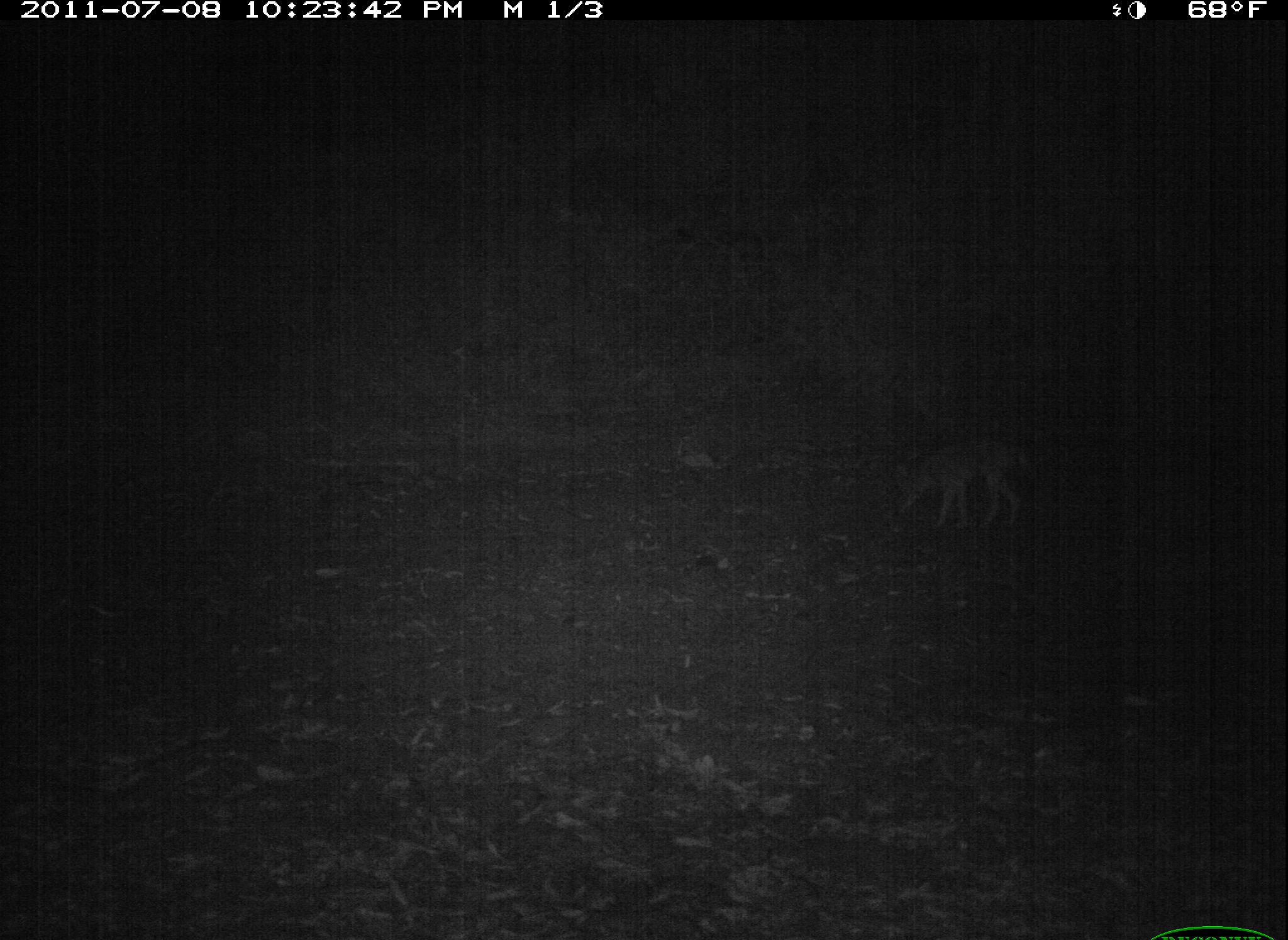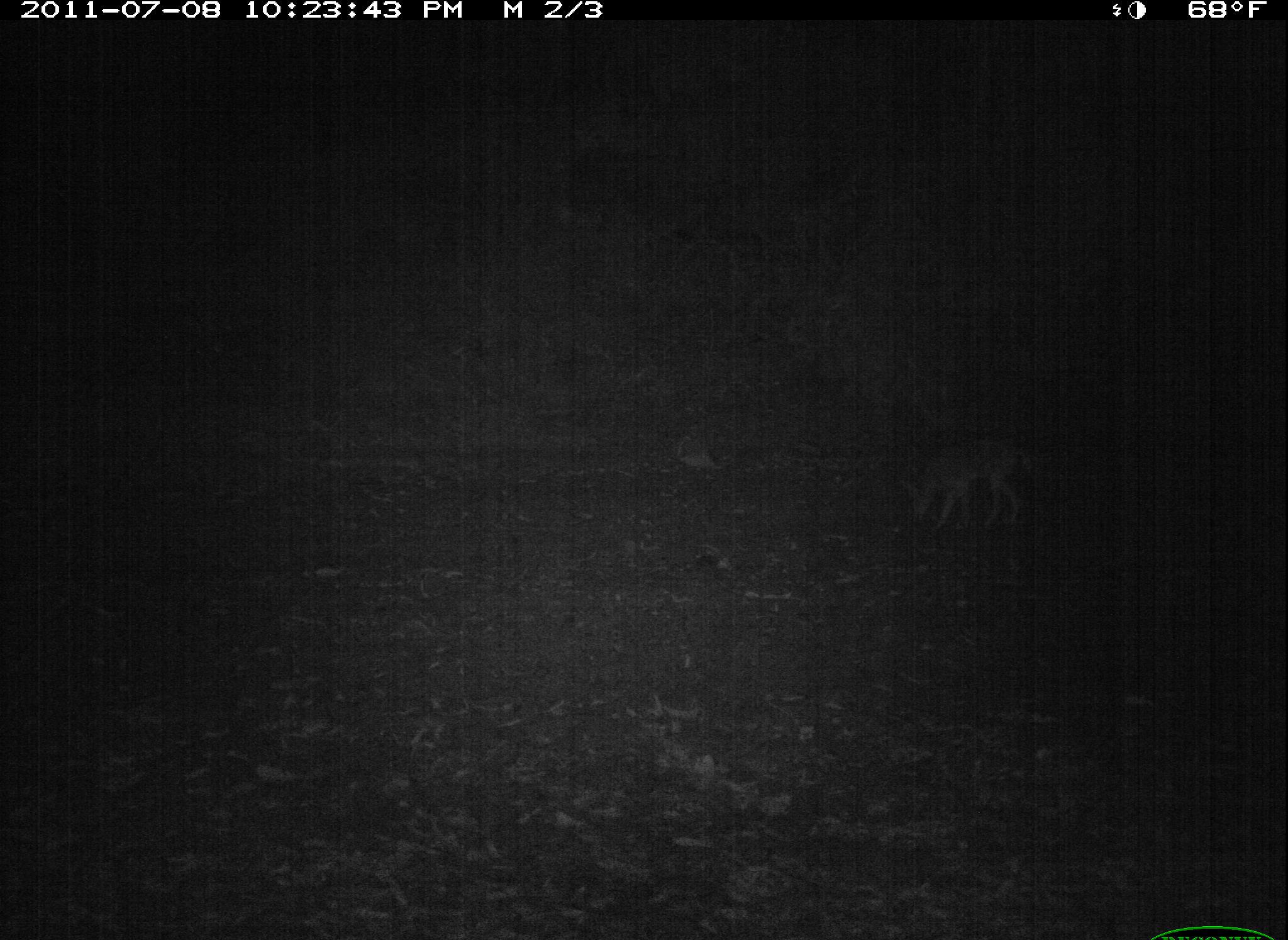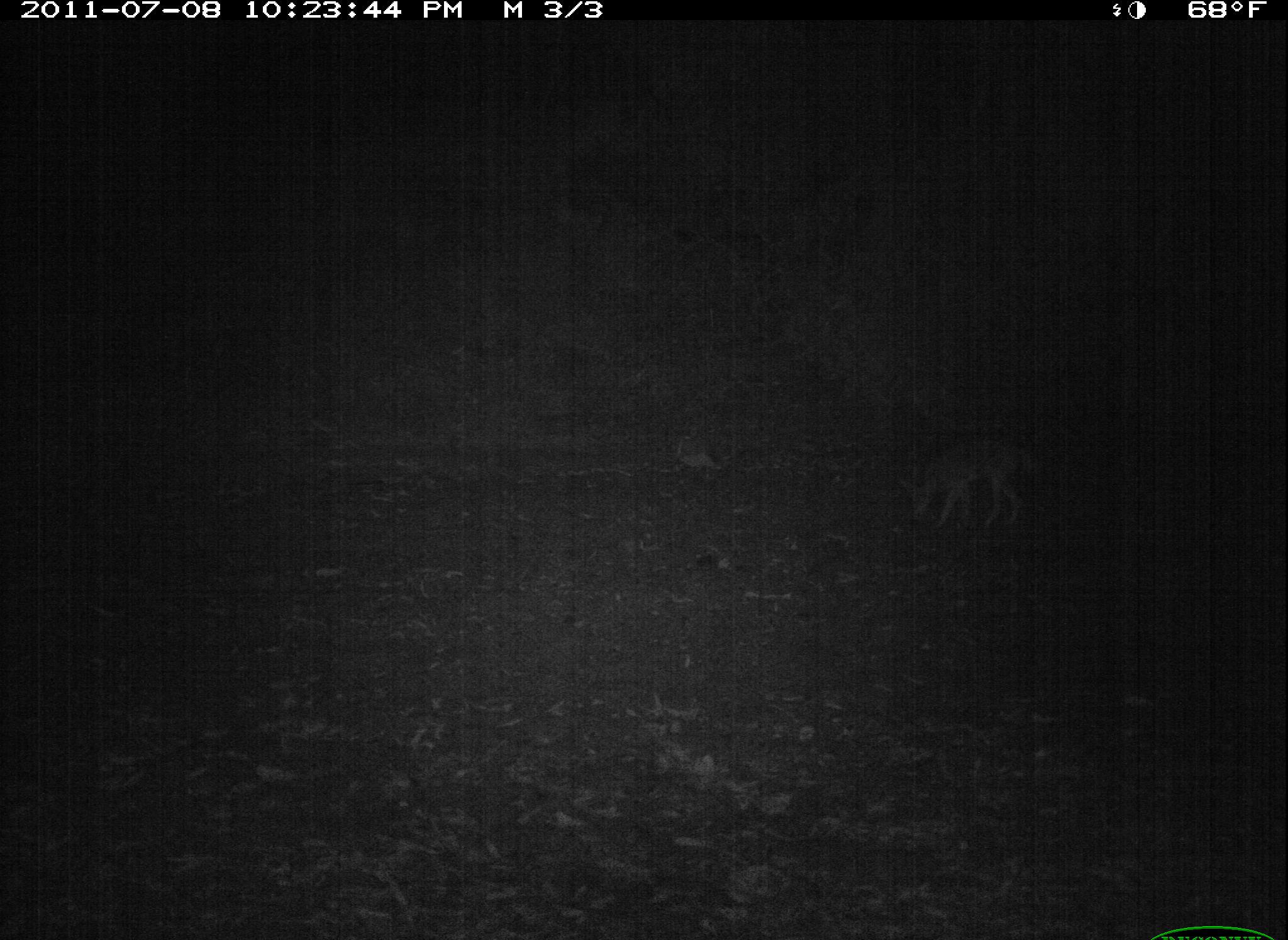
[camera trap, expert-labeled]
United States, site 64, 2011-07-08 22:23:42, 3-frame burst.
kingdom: Animalia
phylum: Chordata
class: Mammalia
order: Carnivora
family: Canidae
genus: Canis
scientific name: Canis latrans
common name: coyote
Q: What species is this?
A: Coyote (Canis latrans).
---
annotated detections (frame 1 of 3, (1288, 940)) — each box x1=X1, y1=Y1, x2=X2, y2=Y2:
coyote: x1=890, y1=437, x2=1036, y2=532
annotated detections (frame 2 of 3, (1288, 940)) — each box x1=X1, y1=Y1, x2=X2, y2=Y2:
coyote: x1=898, y1=439, x2=1031, y2=534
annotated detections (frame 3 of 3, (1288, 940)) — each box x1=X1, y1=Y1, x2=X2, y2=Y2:
coyote: x1=897, y1=438, x2=1042, y2=531